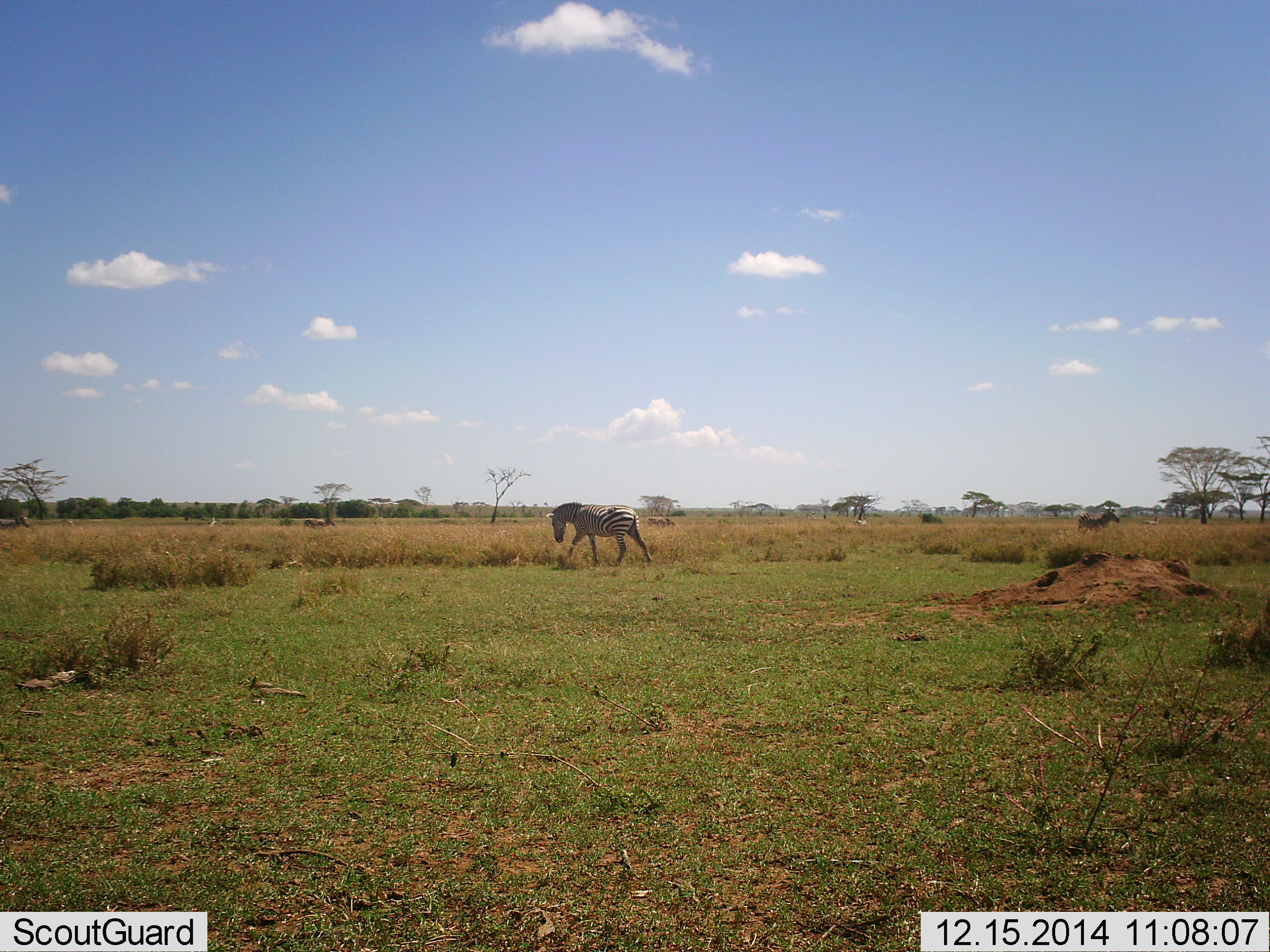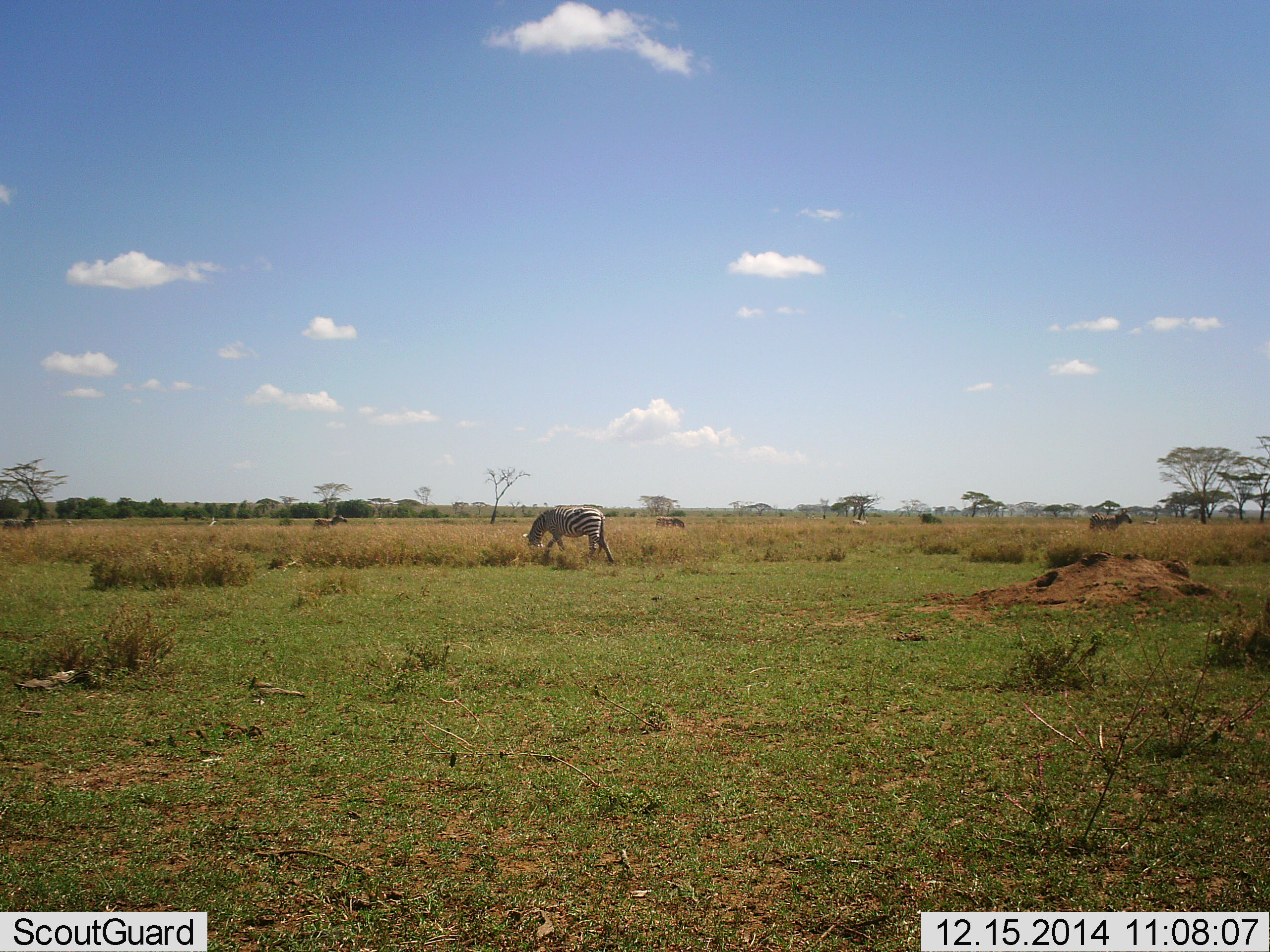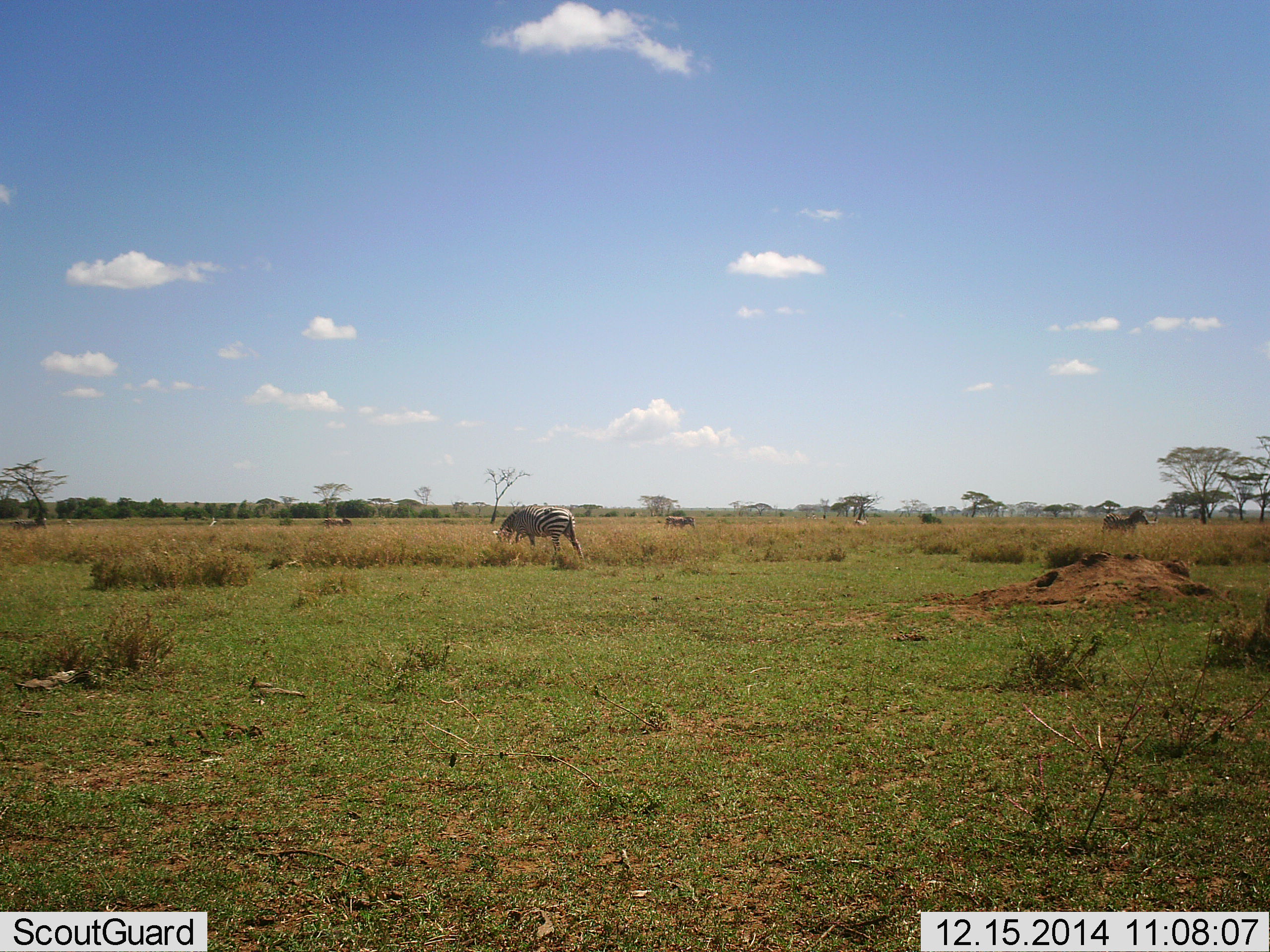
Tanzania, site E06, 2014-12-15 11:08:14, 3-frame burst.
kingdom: Animalia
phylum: Chordata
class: Mammalia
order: Perissodactyla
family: Equidae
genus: Equus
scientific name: Equus quagga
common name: plains zebra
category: zebra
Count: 5.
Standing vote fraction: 17%.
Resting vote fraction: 0%.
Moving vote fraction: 75%.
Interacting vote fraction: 0%.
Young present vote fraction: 0%.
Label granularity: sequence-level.